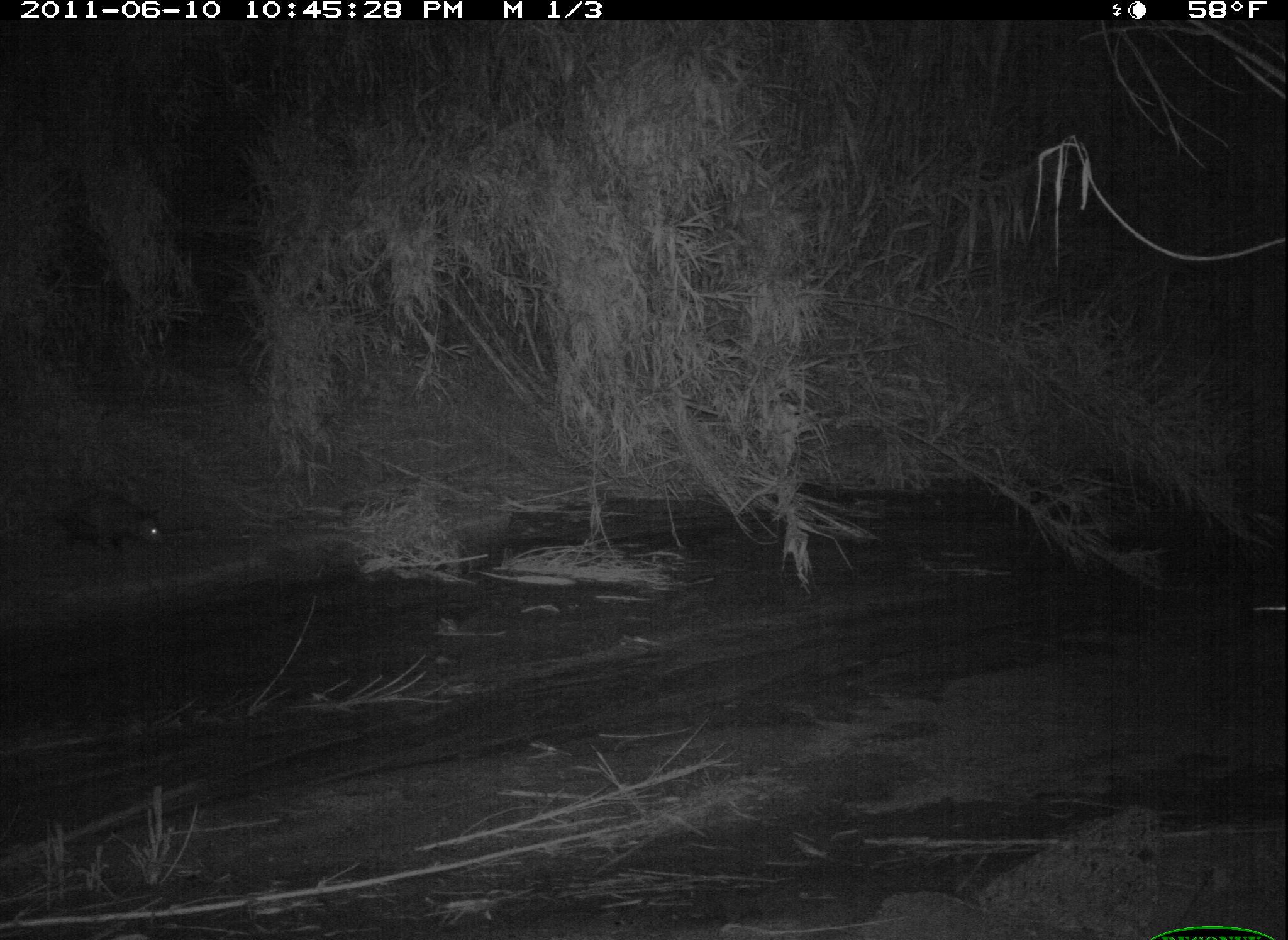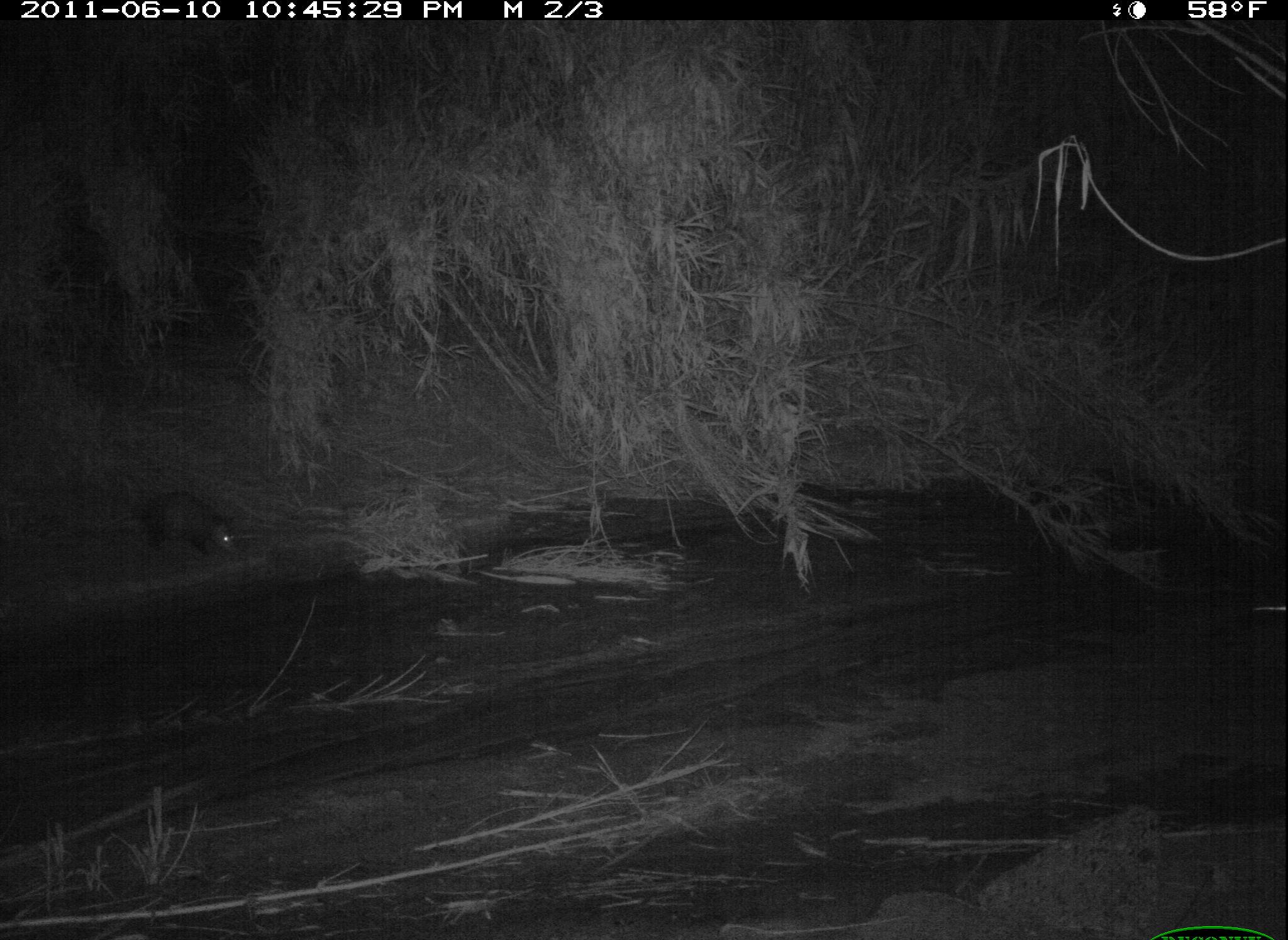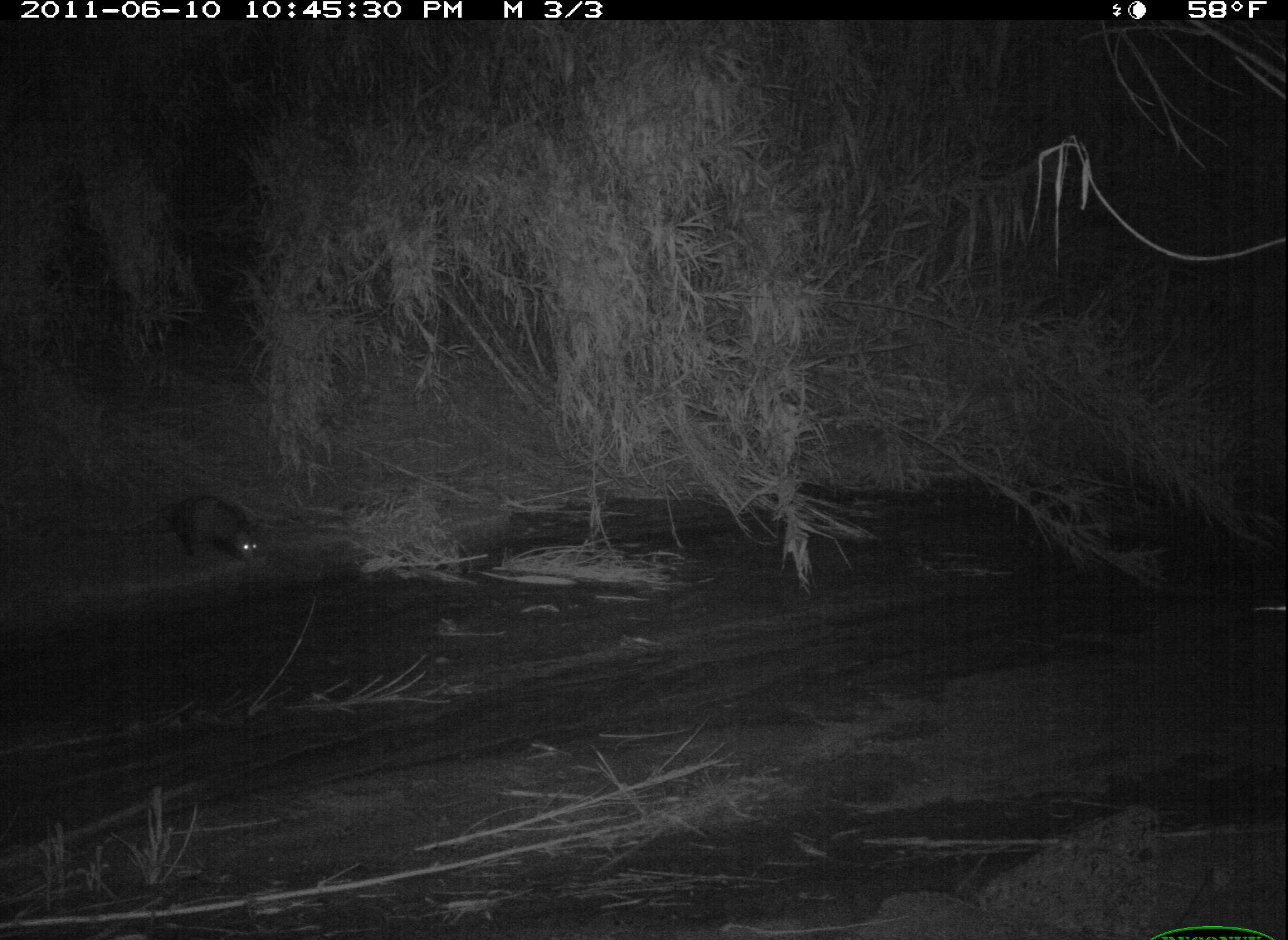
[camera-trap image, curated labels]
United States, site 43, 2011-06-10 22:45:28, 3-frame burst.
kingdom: Animalia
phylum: Chordata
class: Mammalia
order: Didelphimorphia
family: Didelphidae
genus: Didelphis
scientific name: Didelphis virginiana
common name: virginia opossum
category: opossum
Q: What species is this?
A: Opossum (virginia opossum) (Didelphis virginiana).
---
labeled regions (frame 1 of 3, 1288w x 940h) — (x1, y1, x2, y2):
opossum: (18, 457, 185, 581)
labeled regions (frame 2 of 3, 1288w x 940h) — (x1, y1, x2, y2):
opossum: (97, 483, 266, 572)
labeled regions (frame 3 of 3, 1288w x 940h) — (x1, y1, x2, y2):
opossum: (111, 459, 298, 585)